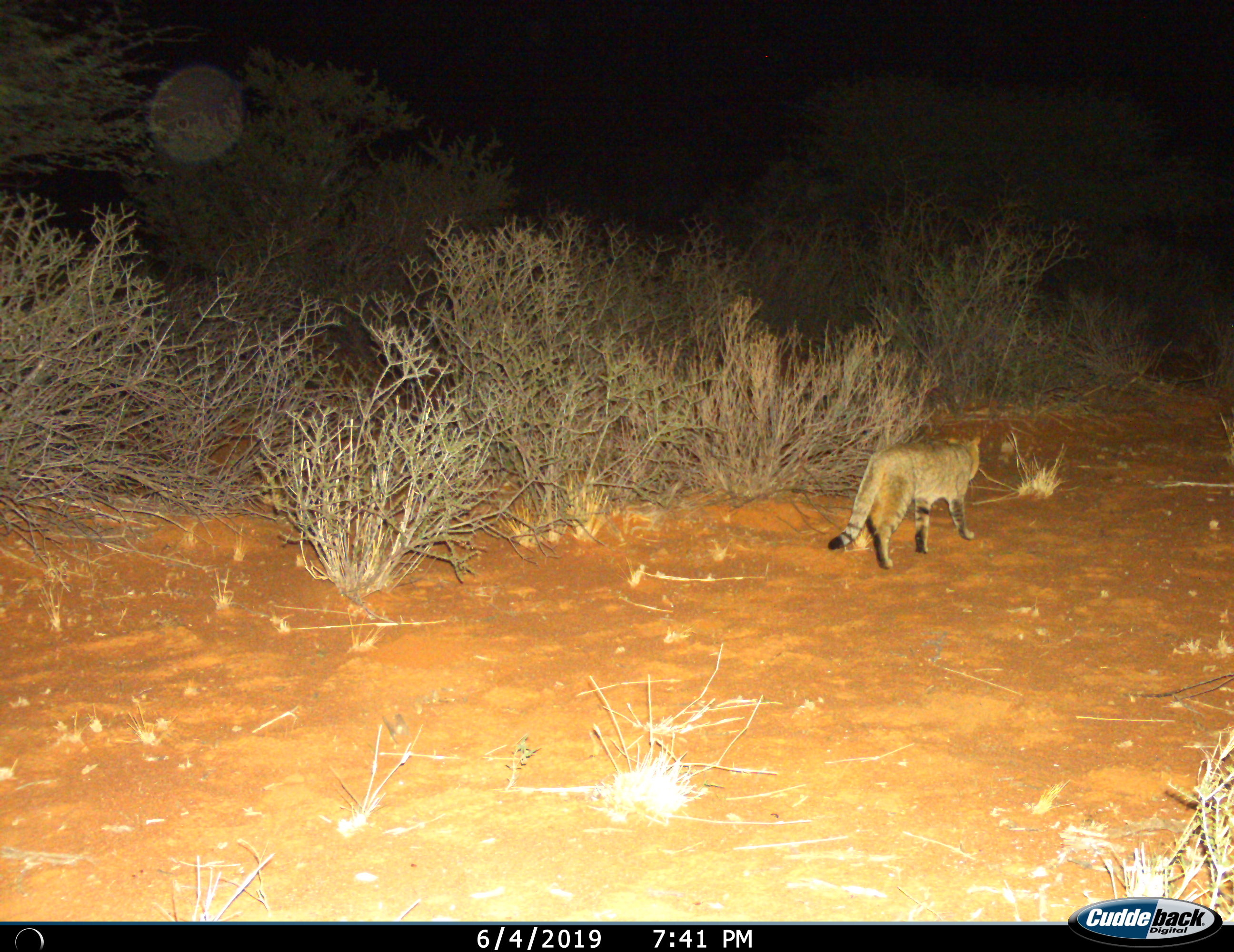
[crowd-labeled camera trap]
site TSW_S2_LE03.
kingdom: Animalia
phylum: Chordata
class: Mammalia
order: Carnivora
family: Felidae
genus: Felis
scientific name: Felis lybica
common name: african wild cat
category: africanwildcat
Africanwildcat (african wild cat) (Felis lybica), count 1. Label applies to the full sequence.